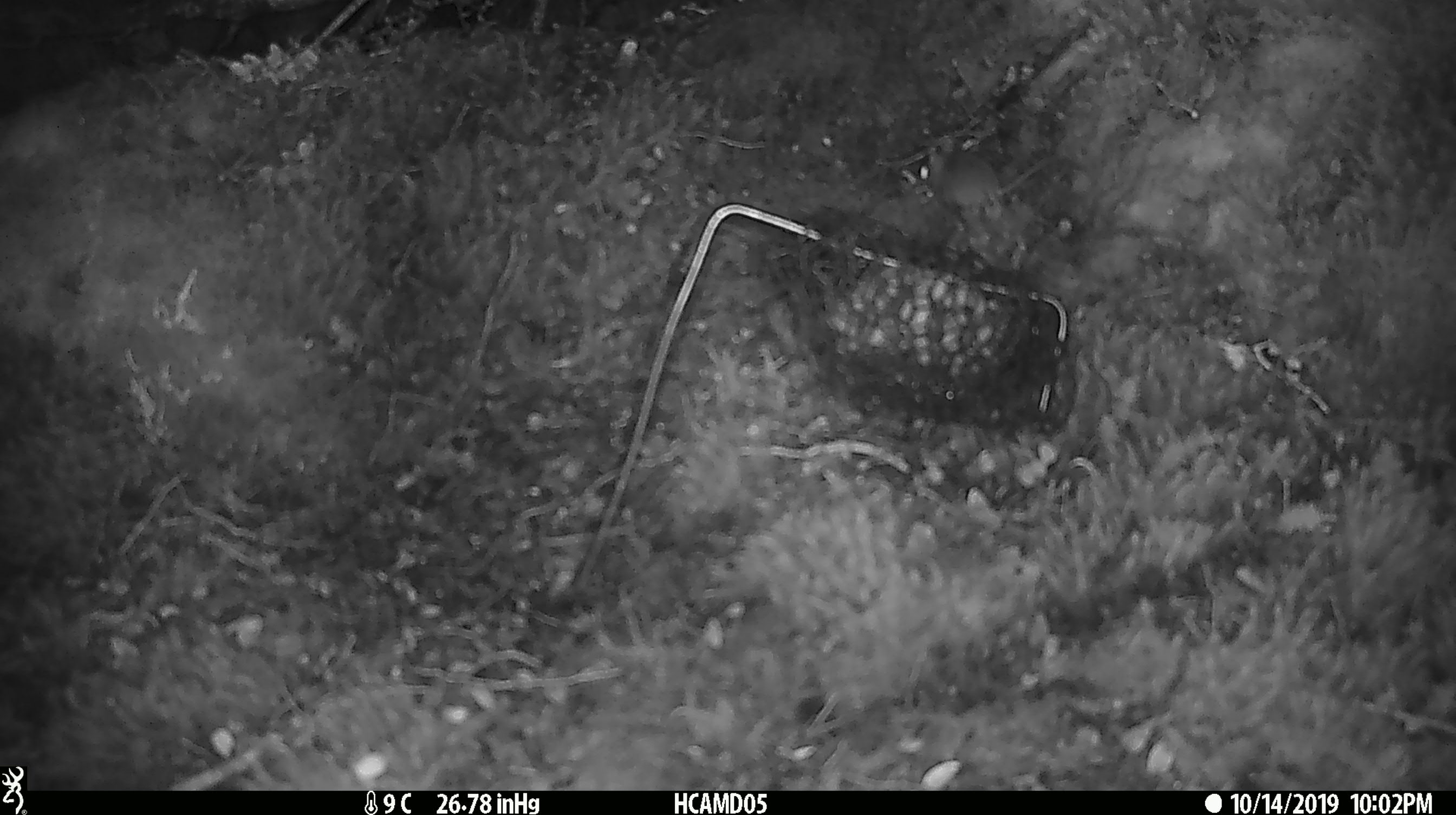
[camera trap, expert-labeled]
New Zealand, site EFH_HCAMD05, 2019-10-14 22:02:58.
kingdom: Animalia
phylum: Chordata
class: Mammalia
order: Rodentia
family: Muridae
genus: Mus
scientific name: Mus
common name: mouse